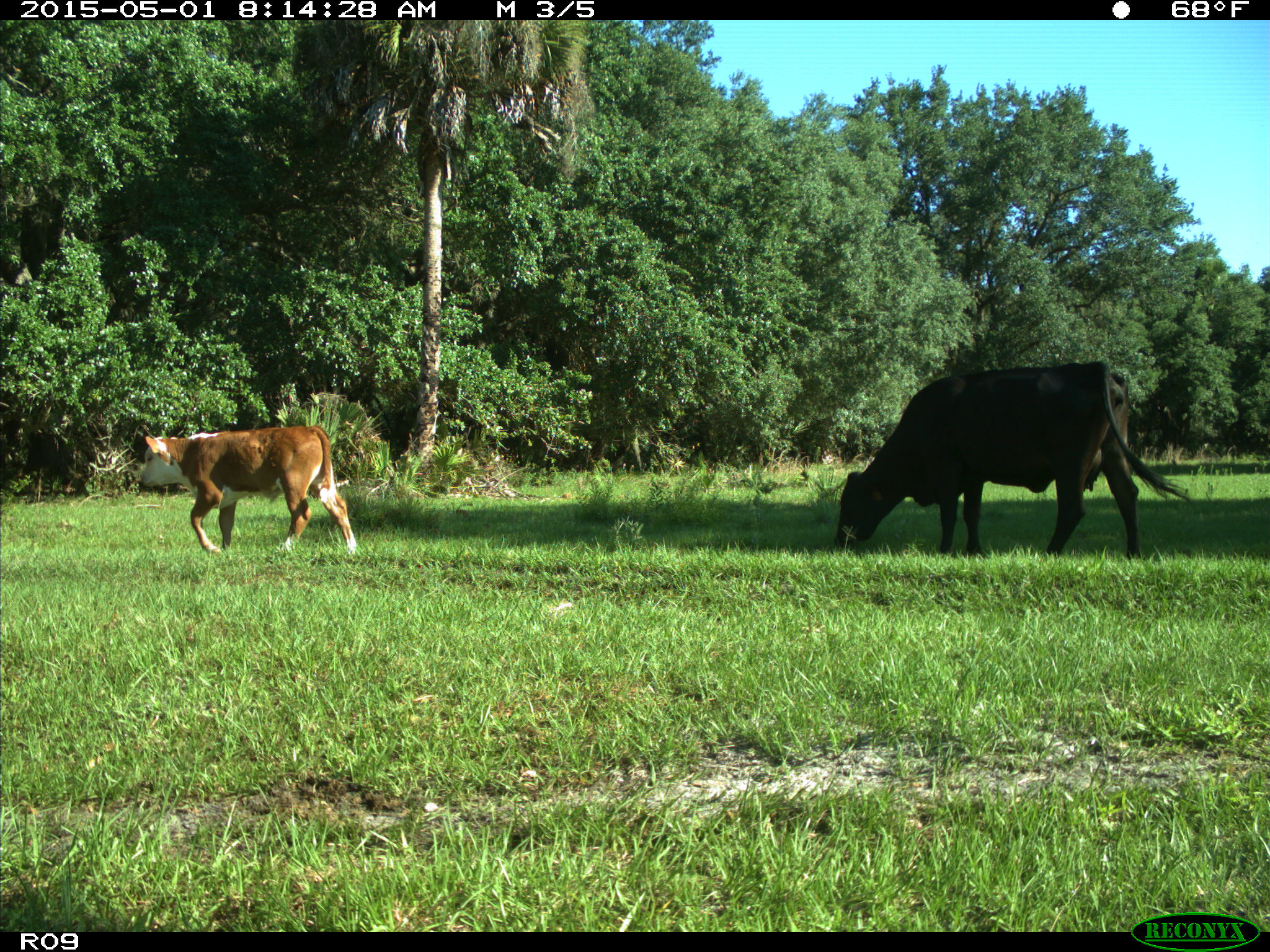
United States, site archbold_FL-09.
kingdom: Animalia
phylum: Chordata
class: Mammalia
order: Artiodactyla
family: Bovidae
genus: Bos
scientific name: Bos taurus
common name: domestic cow